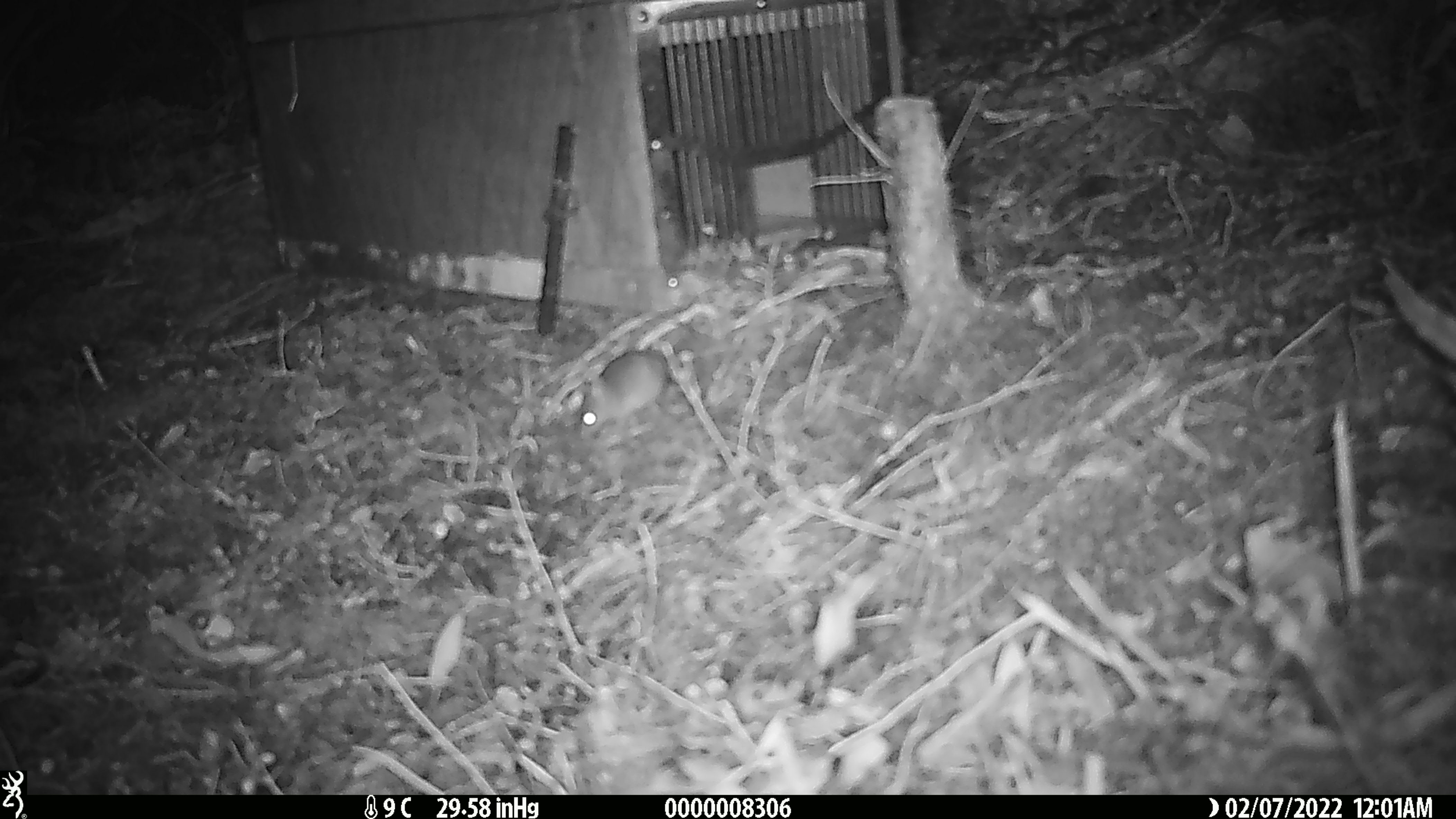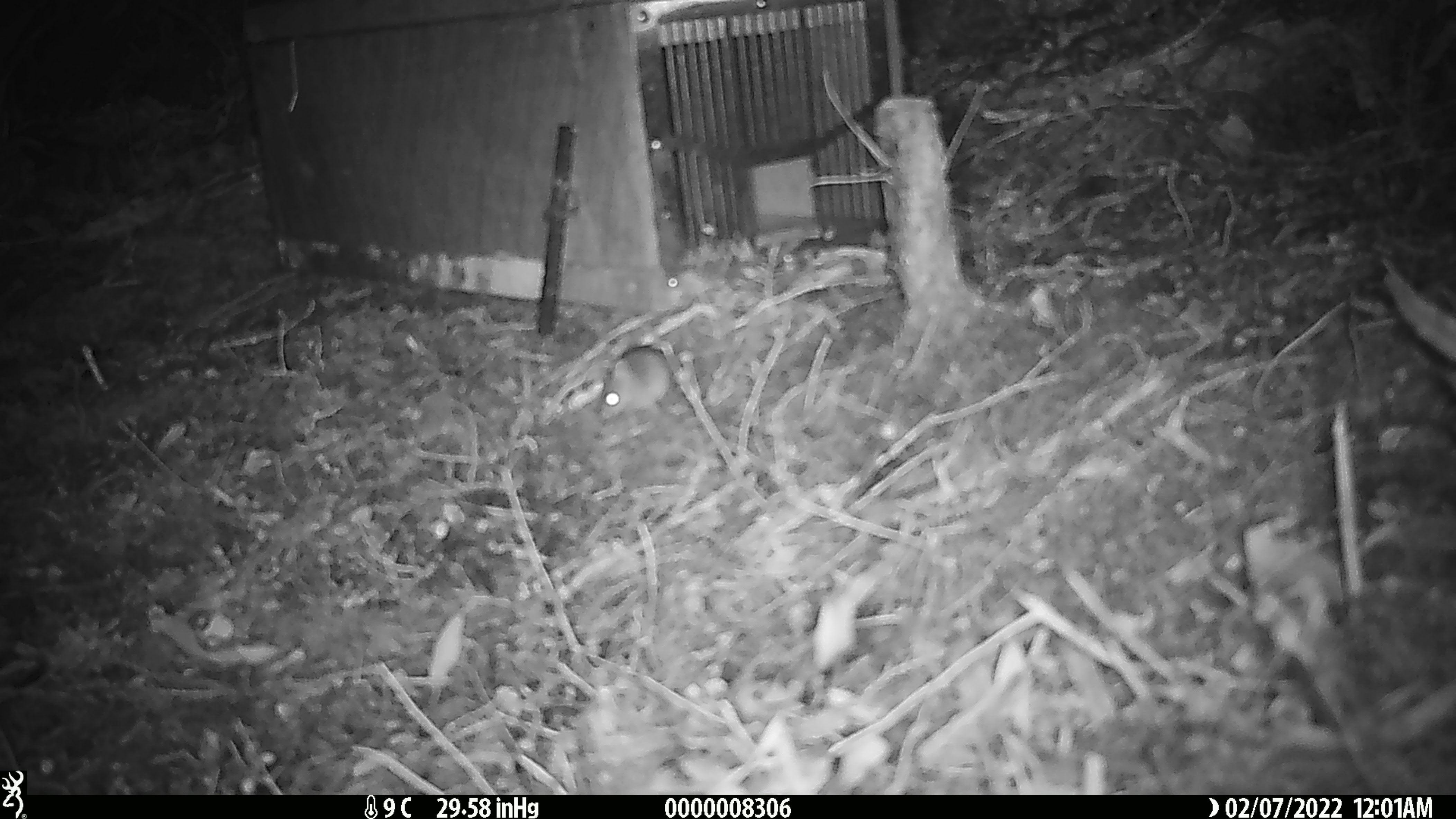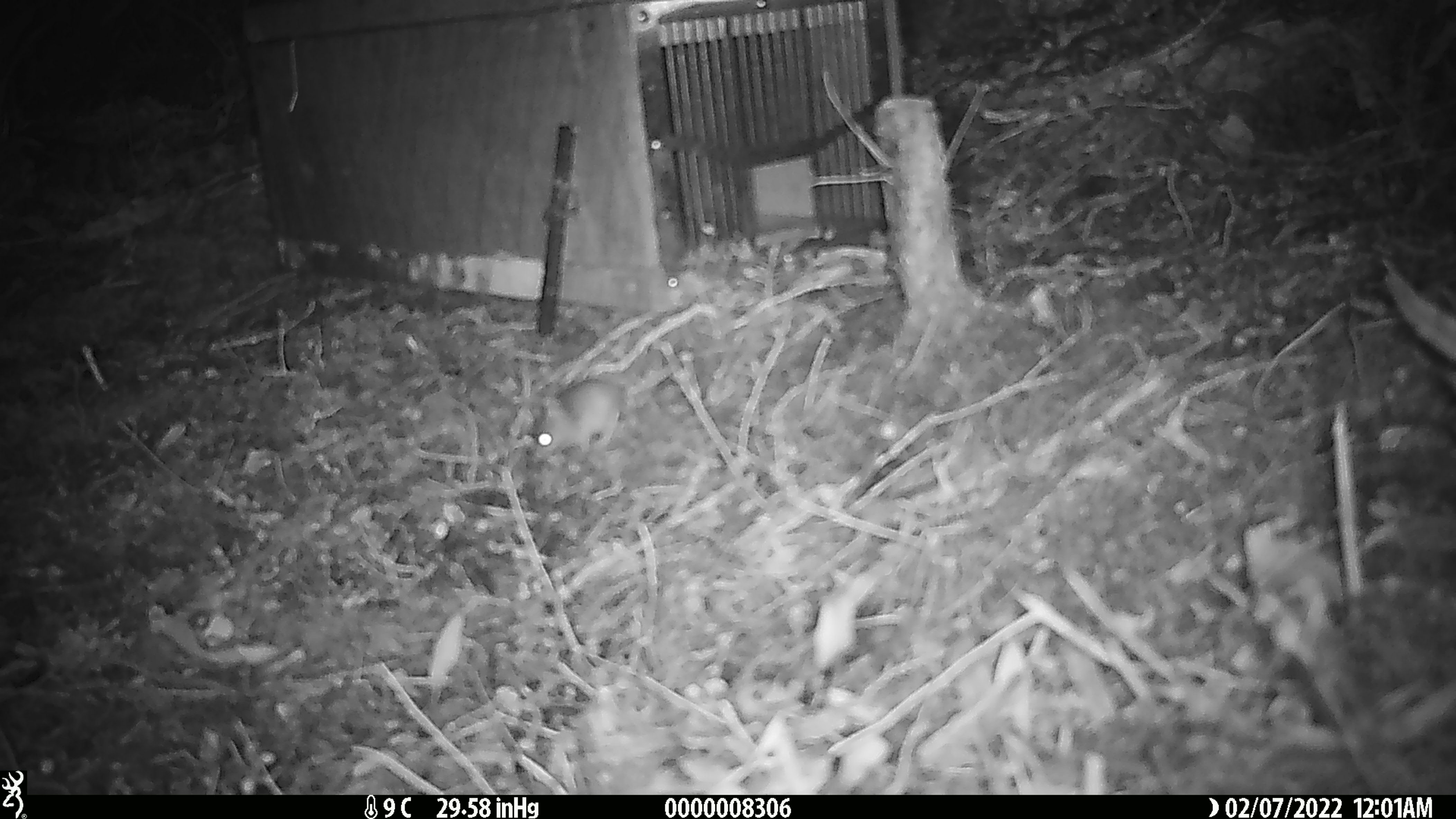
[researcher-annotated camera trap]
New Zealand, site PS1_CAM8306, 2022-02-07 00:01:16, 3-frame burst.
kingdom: Animalia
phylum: Chordata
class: Mammalia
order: Rodentia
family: Muridae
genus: Mus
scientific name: Mus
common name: mouse